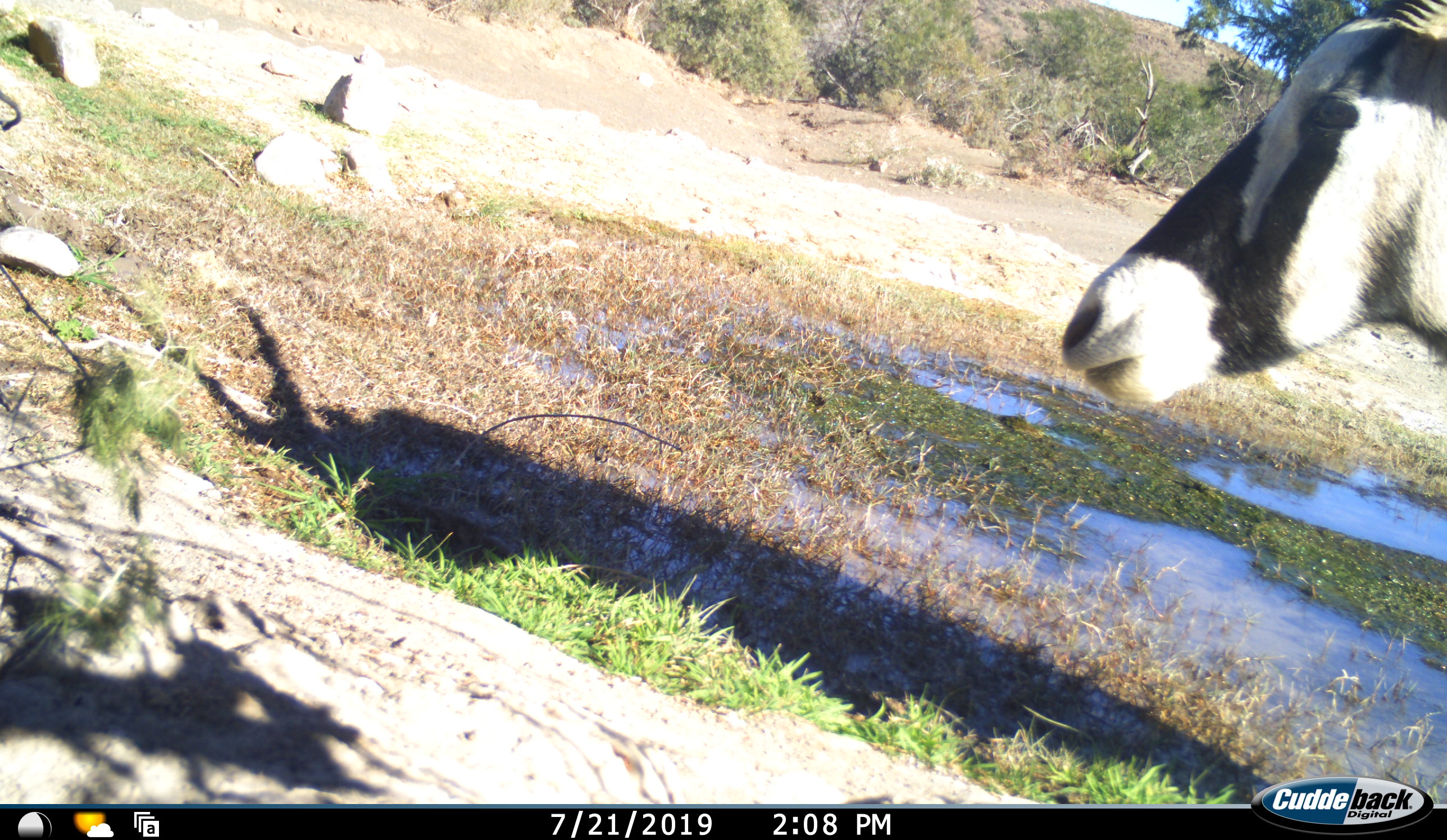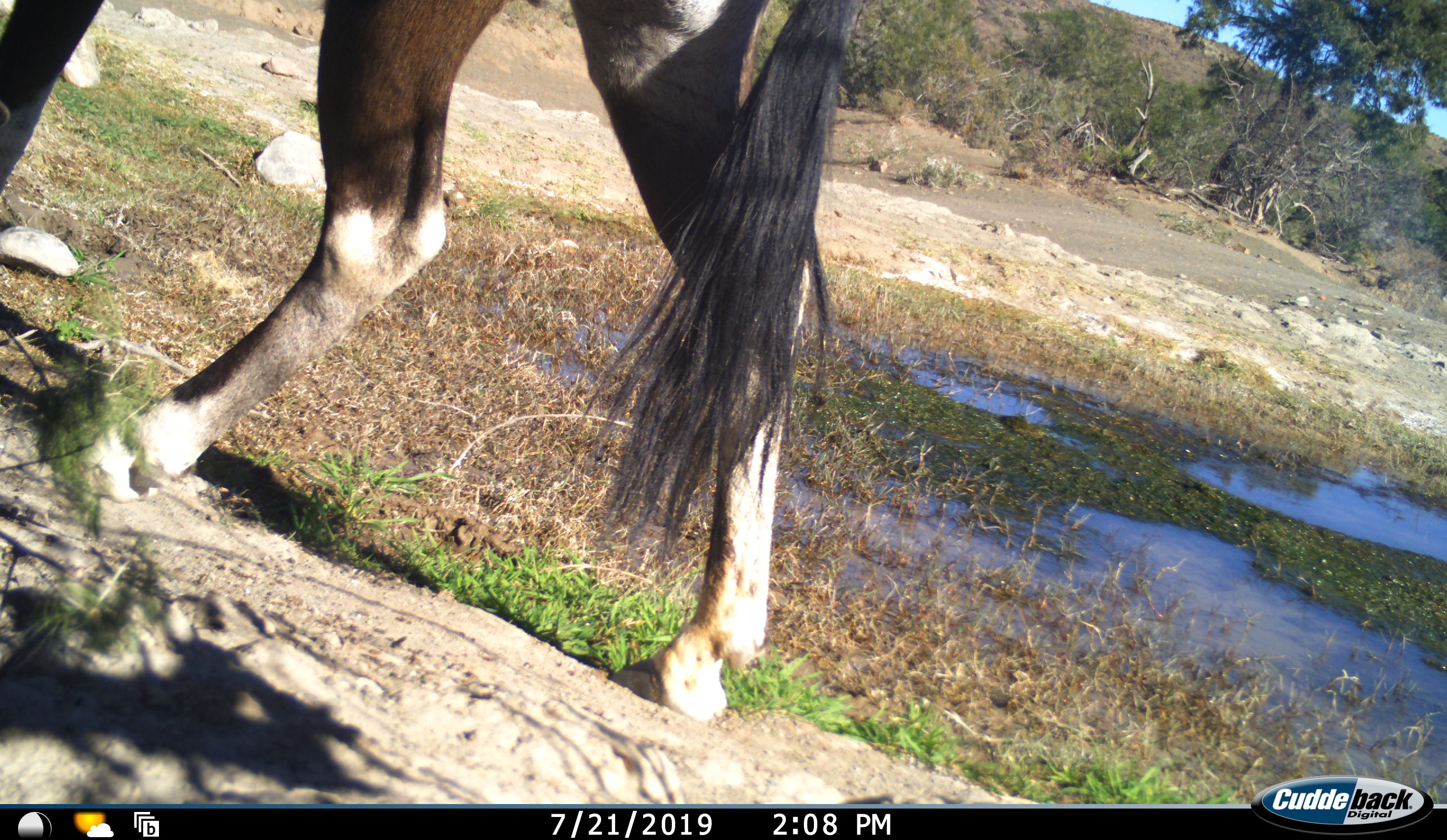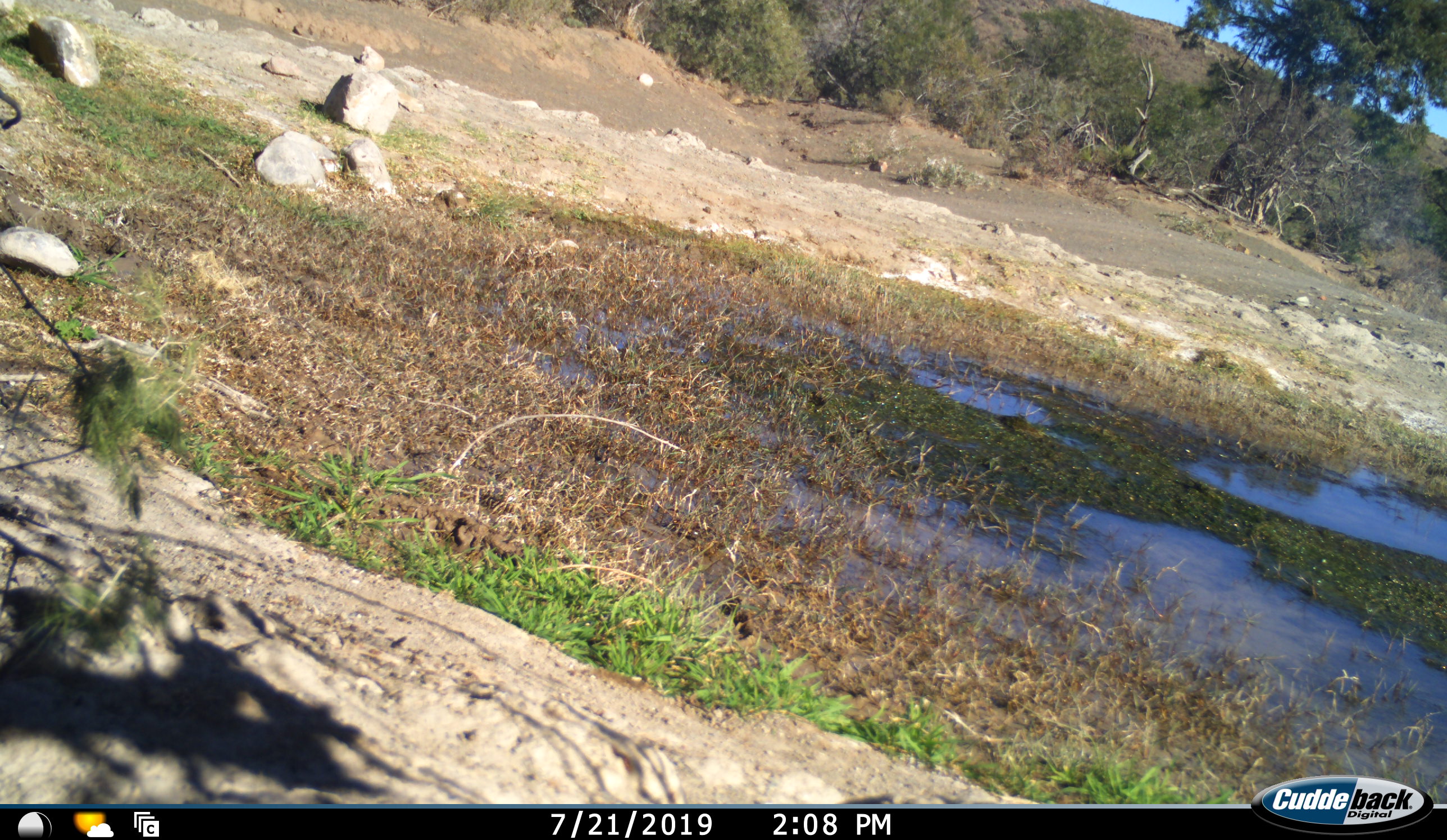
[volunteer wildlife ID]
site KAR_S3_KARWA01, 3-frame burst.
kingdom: Animalia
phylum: Chordata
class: Mammalia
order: Artiodactyla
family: Bovidae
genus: Oryx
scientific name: Oryx gazella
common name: gemsbok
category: oryx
Oryx (gemsbok) (Oryx gazella), count 1. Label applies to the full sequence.